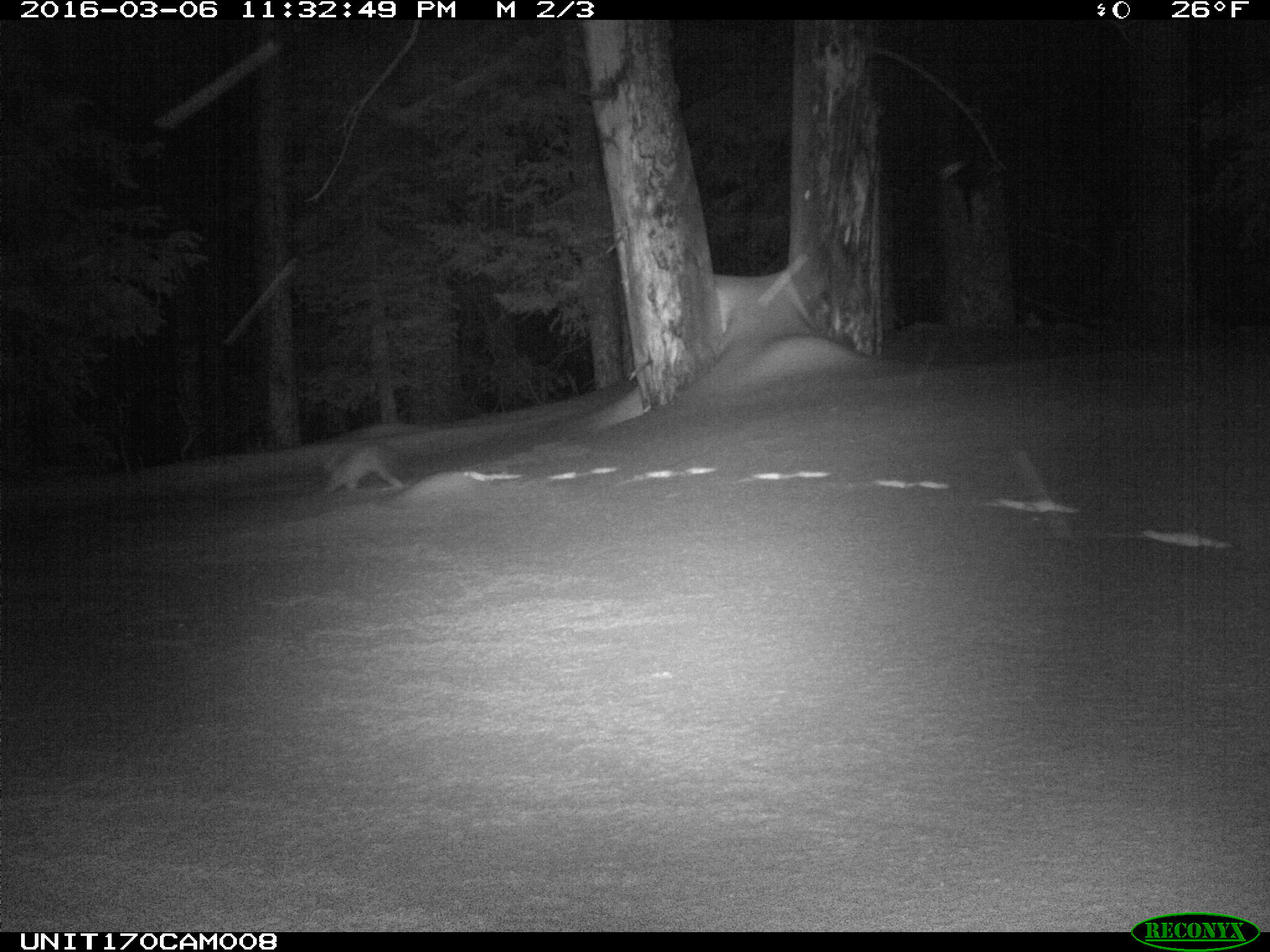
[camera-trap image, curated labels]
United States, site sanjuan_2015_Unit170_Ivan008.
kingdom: Animalia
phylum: Chordata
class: Mammalia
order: Carnivora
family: Mustelidae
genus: Martes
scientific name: Martes americana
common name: american marten